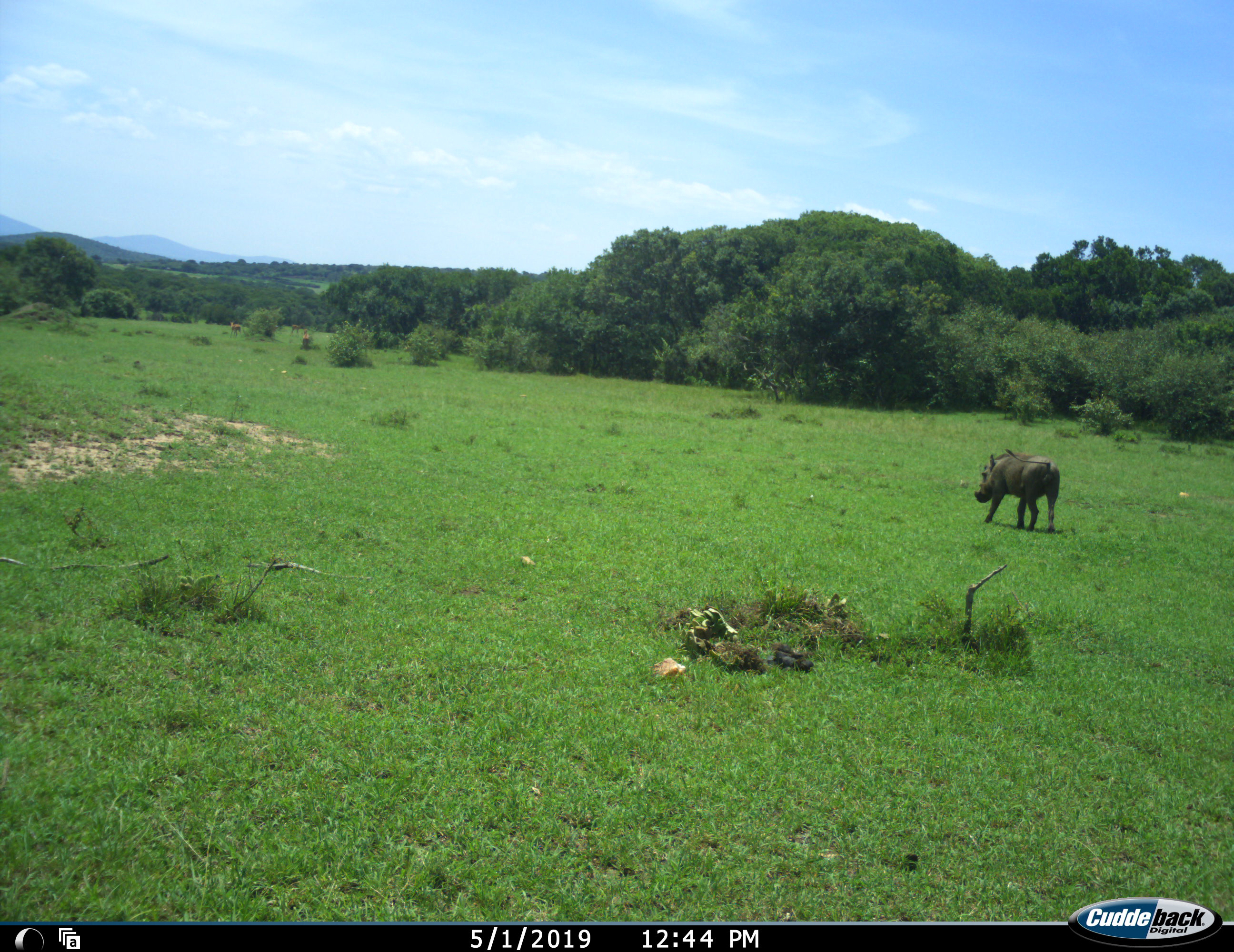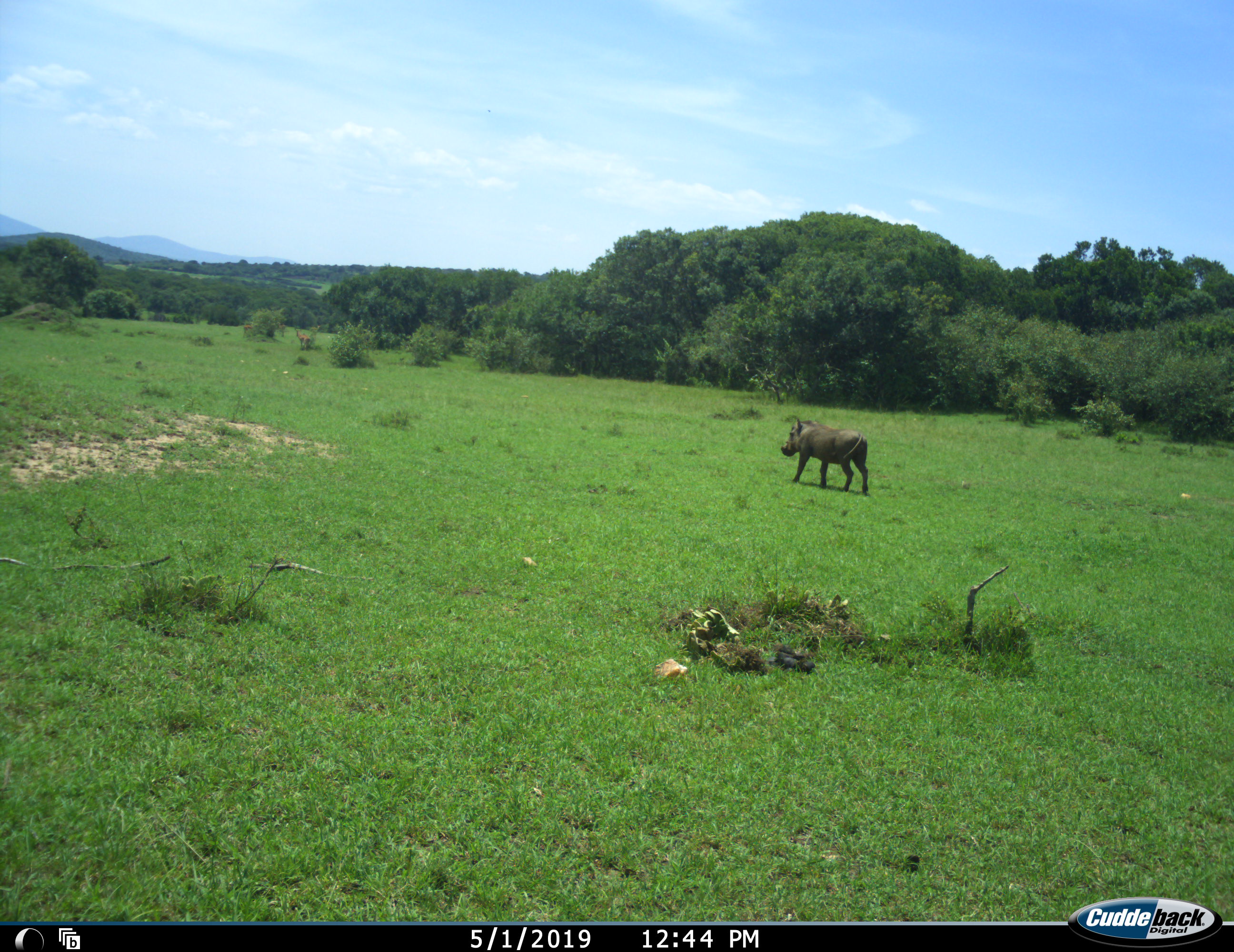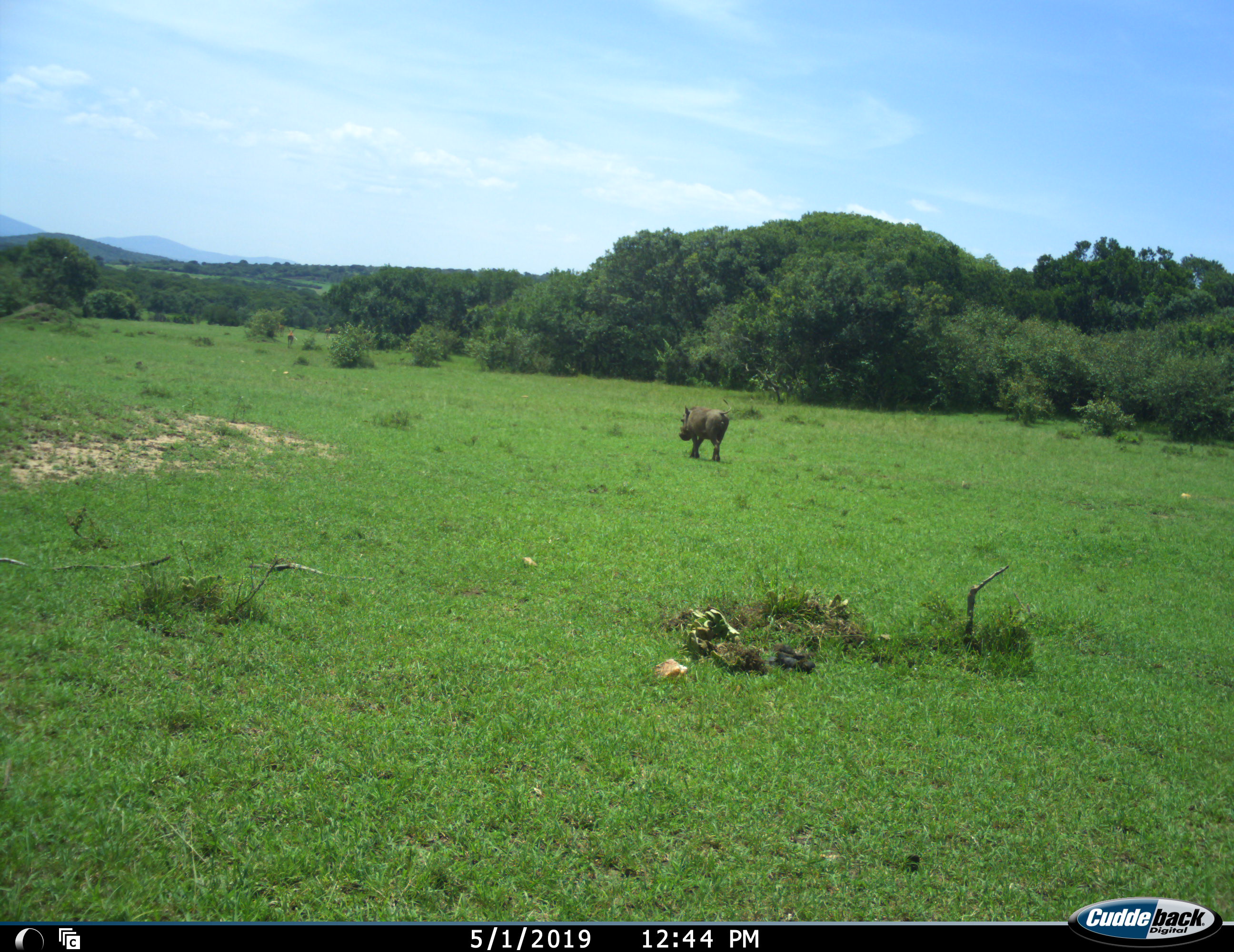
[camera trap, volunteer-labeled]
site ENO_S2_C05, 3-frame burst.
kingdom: Animalia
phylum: Chordata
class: Mammalia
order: Artiodactyla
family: Bovidae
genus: Aepyceros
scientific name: Aepyceros melampus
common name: impala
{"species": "impala (Aepyceros melampus)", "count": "4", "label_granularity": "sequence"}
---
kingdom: Animalia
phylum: Chordata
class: Mammalia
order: Artiodactyla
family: Suidae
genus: Phacochoerus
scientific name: Phacochoerus africanus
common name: warthog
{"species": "warthog (Phacochoerus africanus)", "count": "1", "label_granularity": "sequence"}